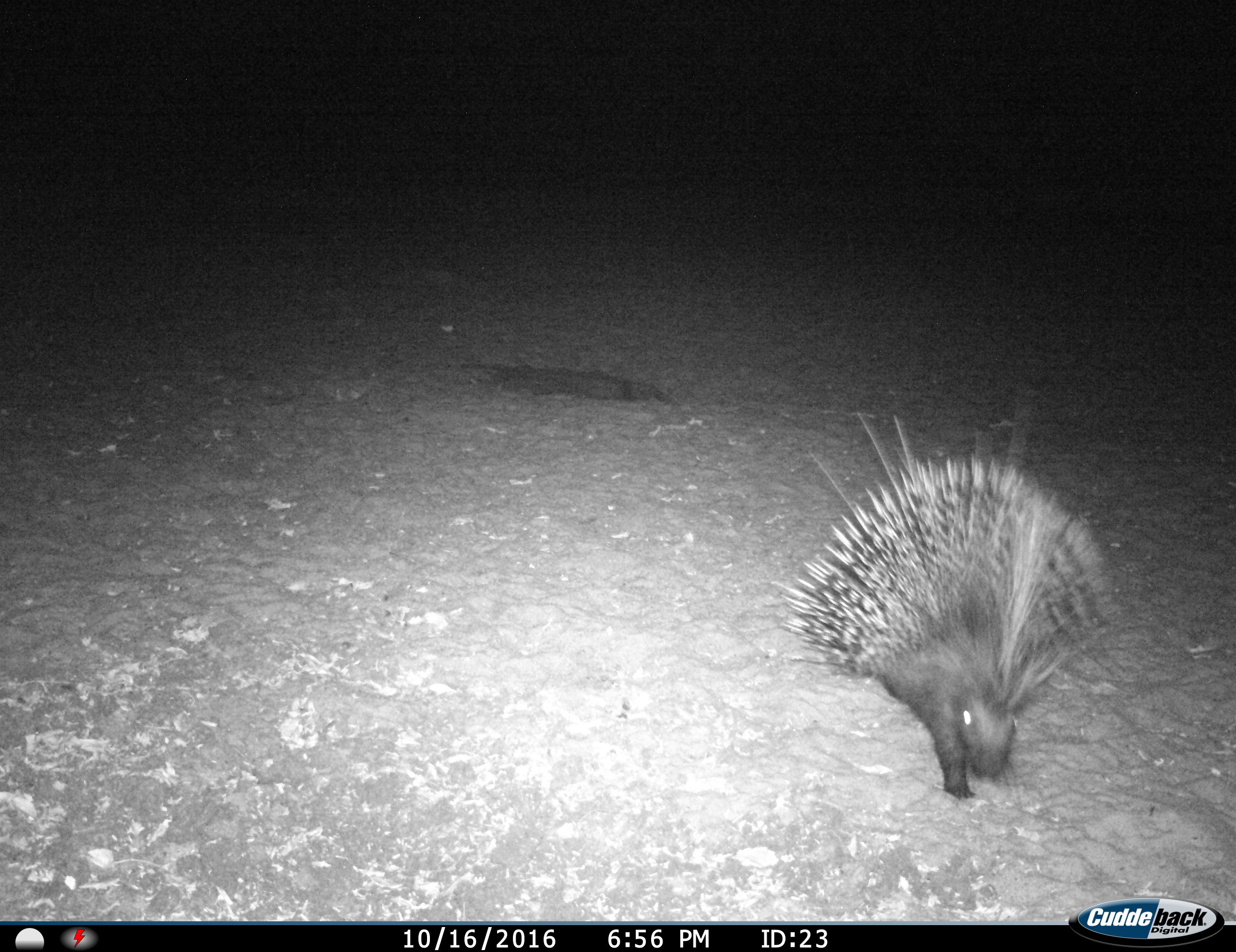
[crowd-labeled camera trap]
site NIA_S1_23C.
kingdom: Animalia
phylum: Chordata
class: Mammalia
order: Rodentia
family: Hystricidae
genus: Hystrix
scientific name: Hystrix cristata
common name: crested porcupine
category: porcupine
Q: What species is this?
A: Porcupine (crested porcupine) (Hystrix cristata).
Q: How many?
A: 1.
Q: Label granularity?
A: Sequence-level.